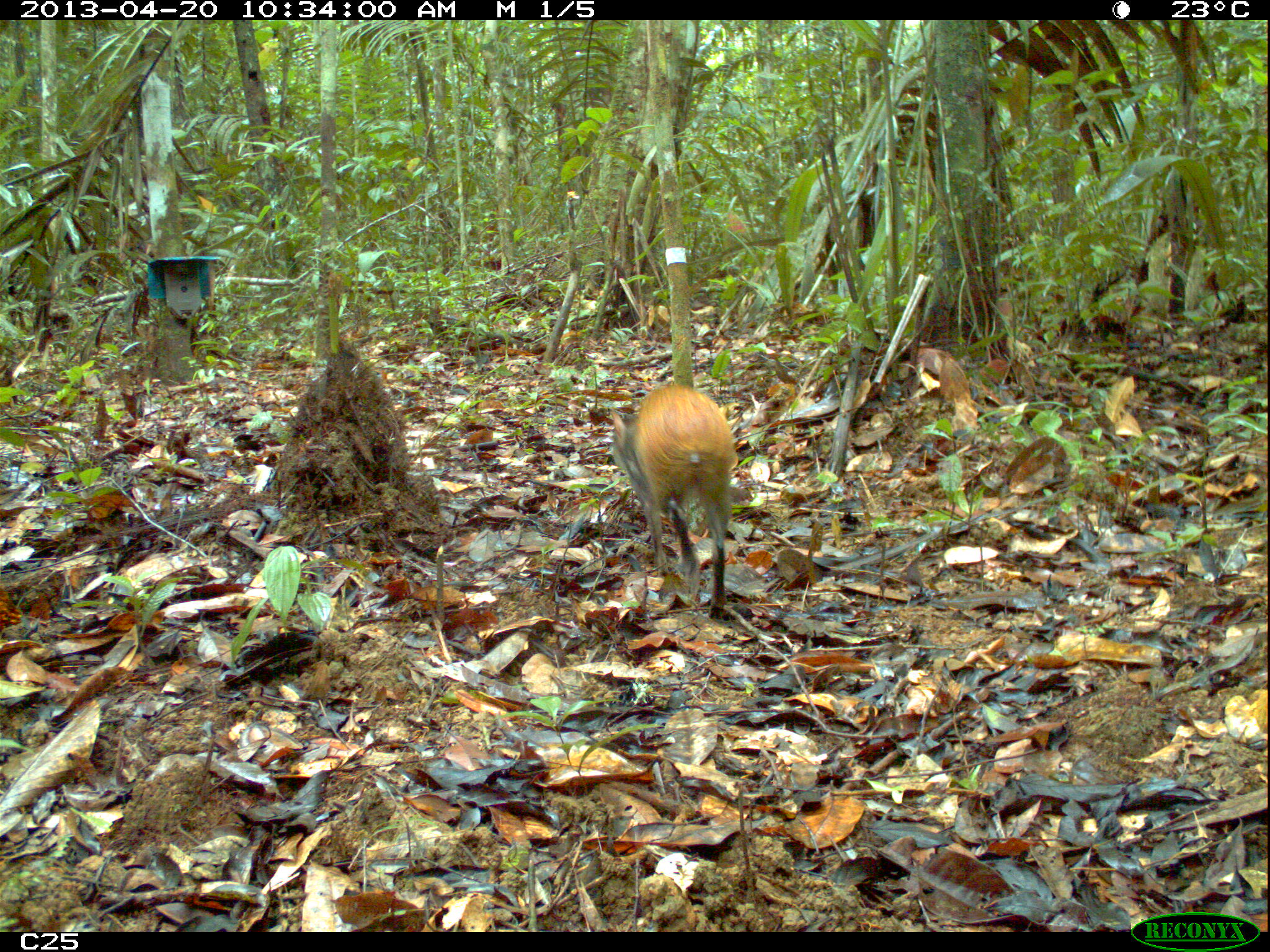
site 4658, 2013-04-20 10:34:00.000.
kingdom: Animalia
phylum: Chordata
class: Mammalia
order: Rodentia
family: Dasyproctidae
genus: Dasyprocta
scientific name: Dasyprocta leporina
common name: red-rumped agouti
Dasyprocta leporina (red-rumped agouti), count 1, age adult.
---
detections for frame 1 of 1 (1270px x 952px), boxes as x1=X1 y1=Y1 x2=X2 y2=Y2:
dasyprocta leporina: x1=608 y1=381 x2=737 y2=620